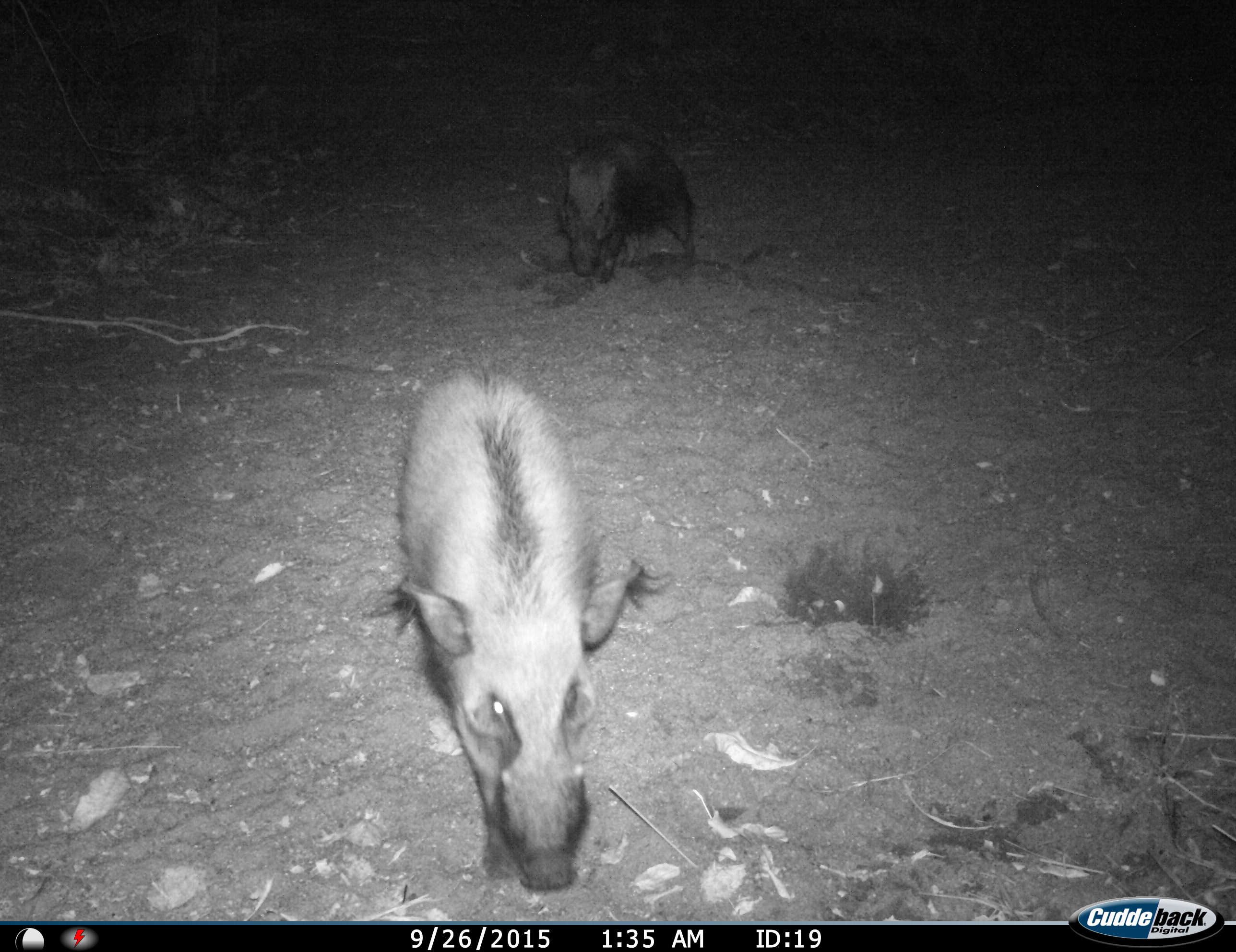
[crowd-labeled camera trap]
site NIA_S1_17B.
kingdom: Animalia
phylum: Chordata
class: Mammalia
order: Artiodactyla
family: Suidae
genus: Potamochoerus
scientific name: Potamochoerus larvatus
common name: bushpig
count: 2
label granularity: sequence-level